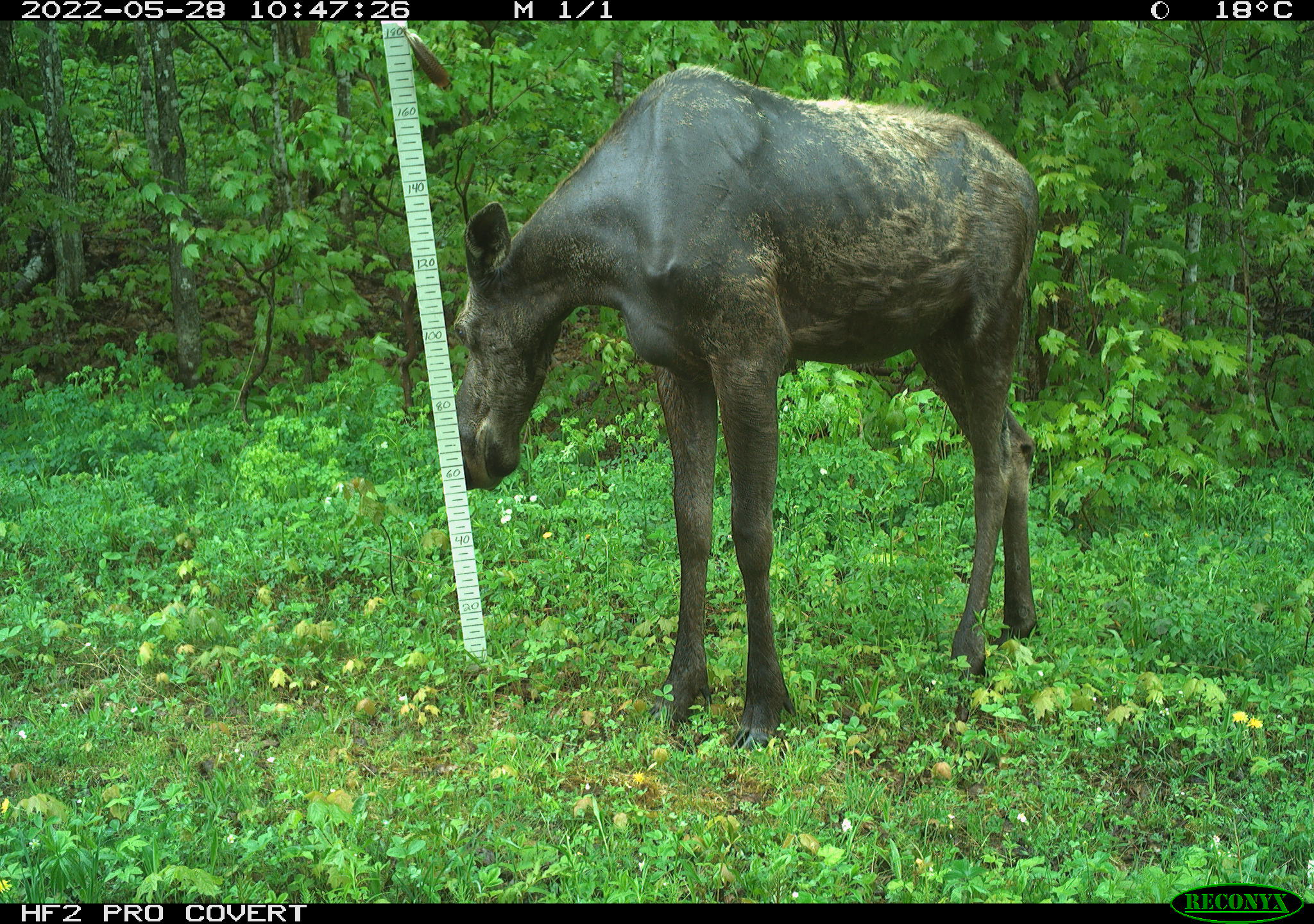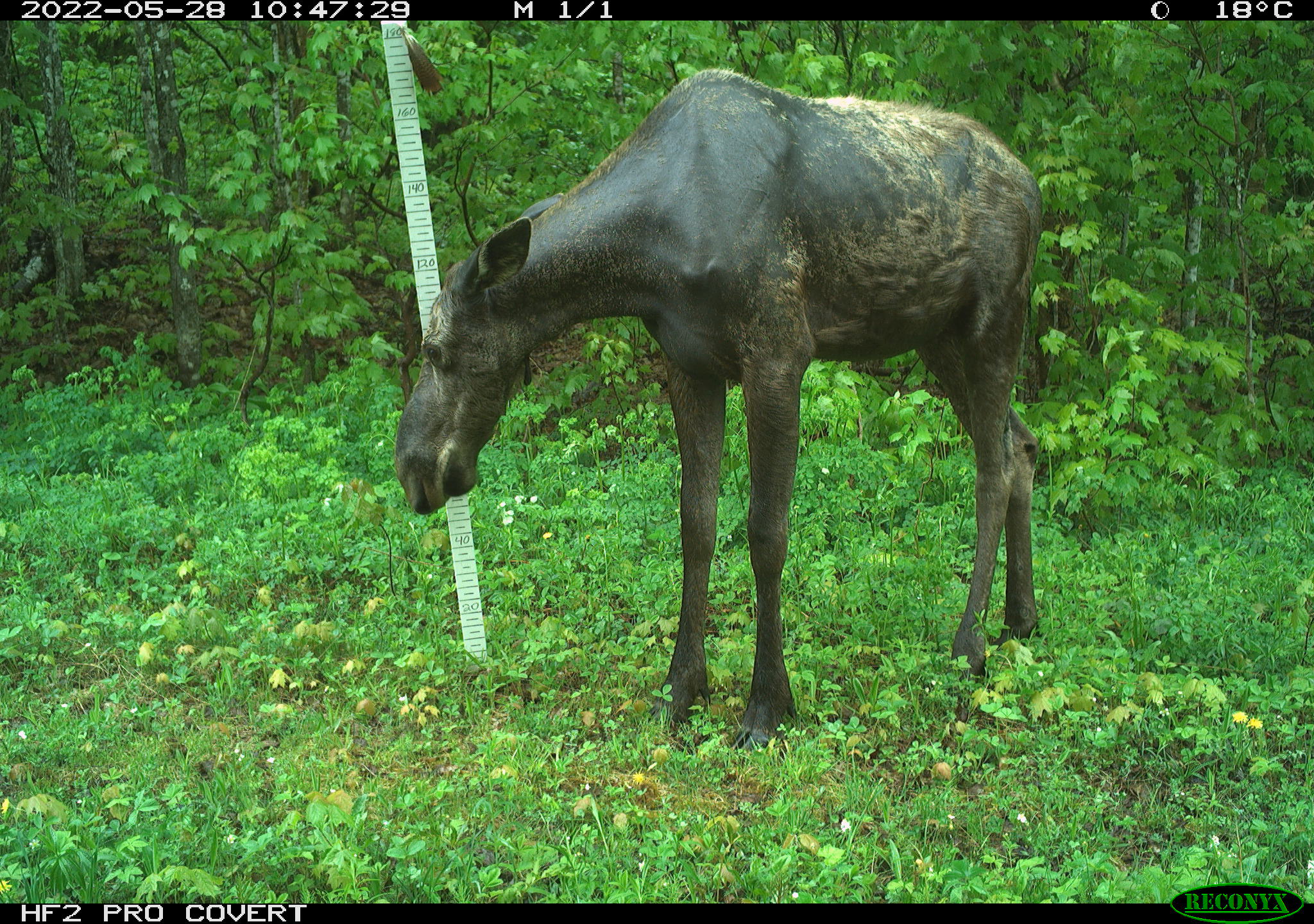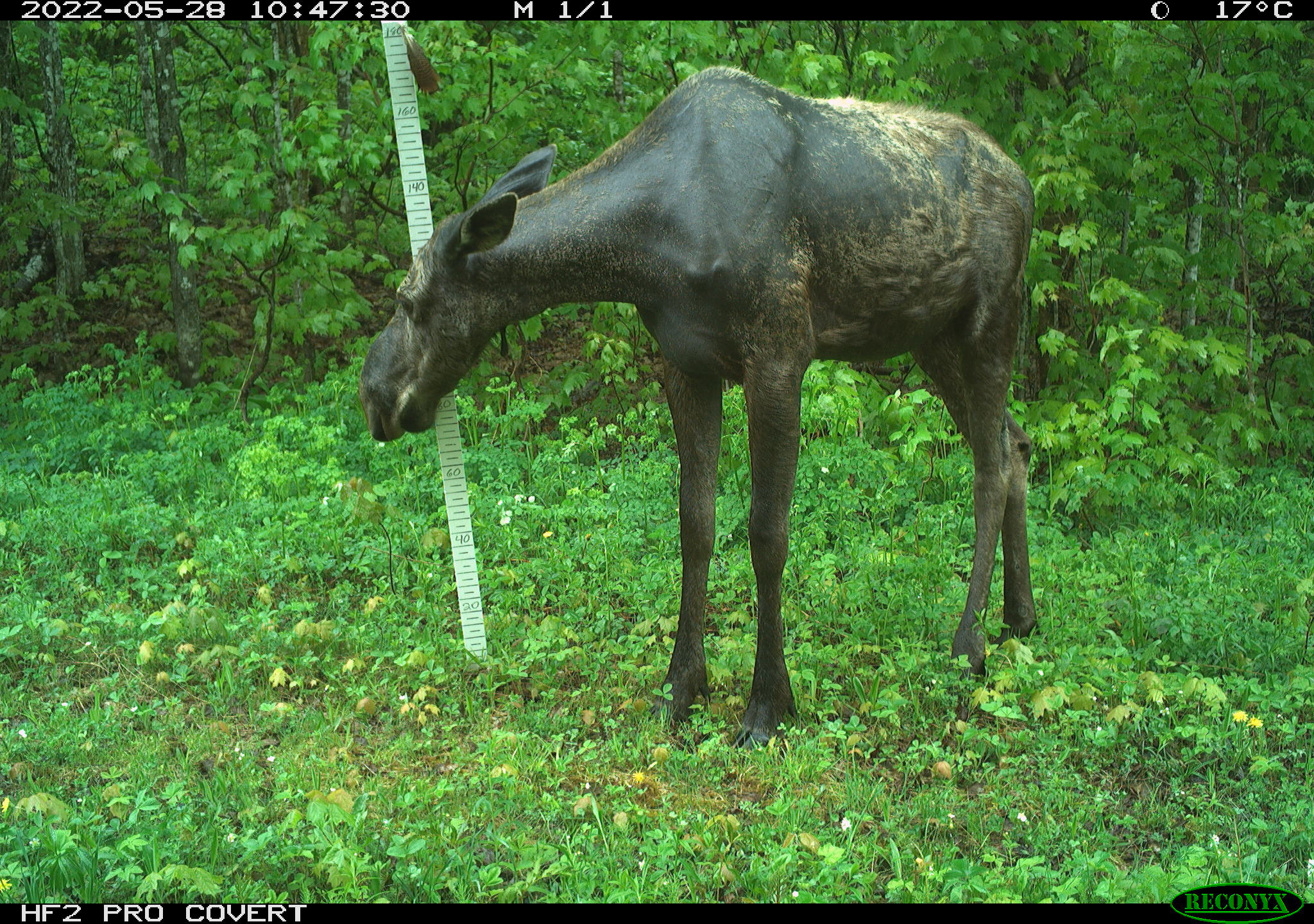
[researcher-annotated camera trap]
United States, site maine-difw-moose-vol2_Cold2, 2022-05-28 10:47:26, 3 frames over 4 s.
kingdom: Animalia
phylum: Chordata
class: Mammalia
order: Artiodactyla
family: Cervidae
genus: Alces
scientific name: Alces alces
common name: moose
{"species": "moose (Alces alces)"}